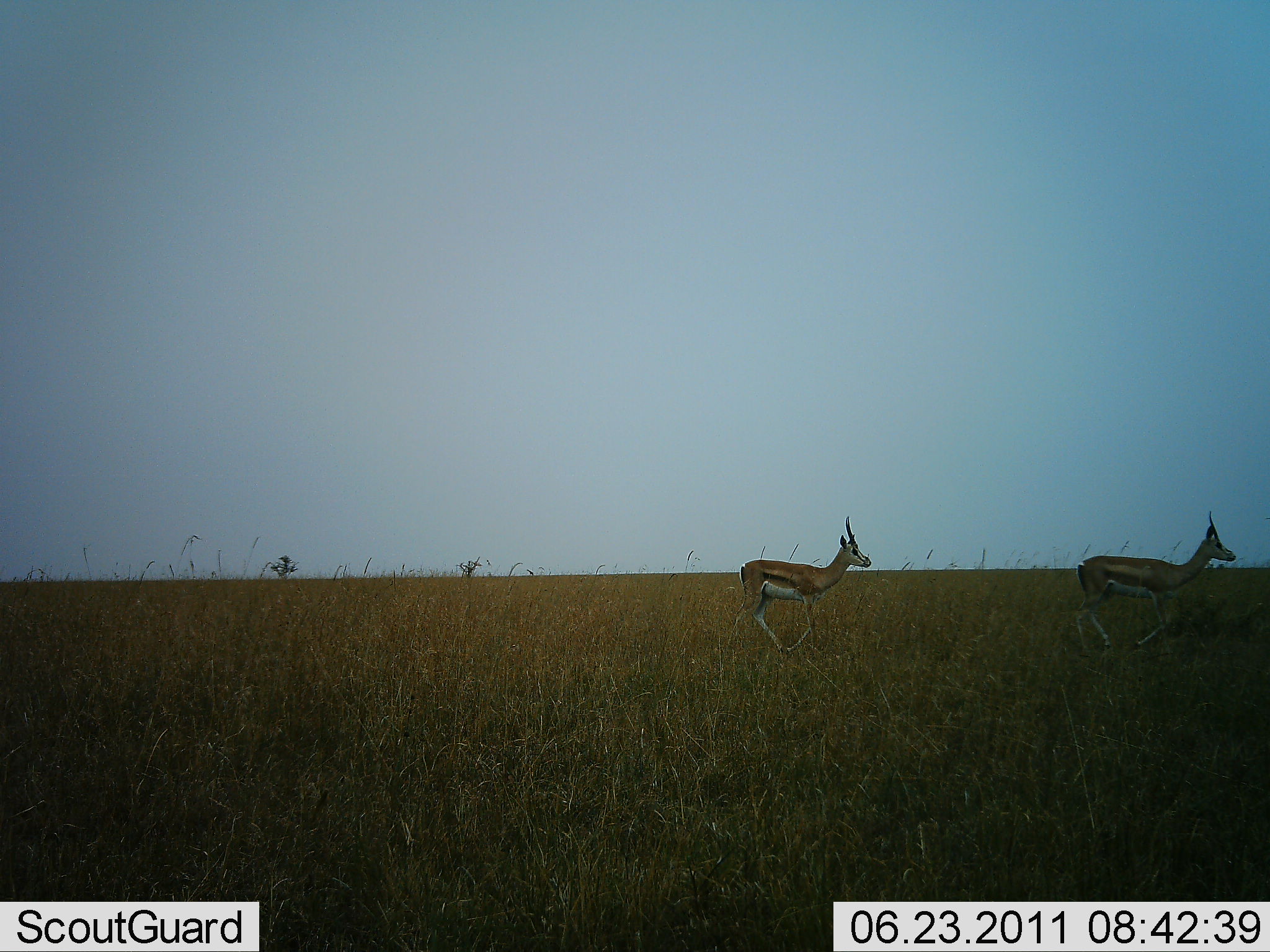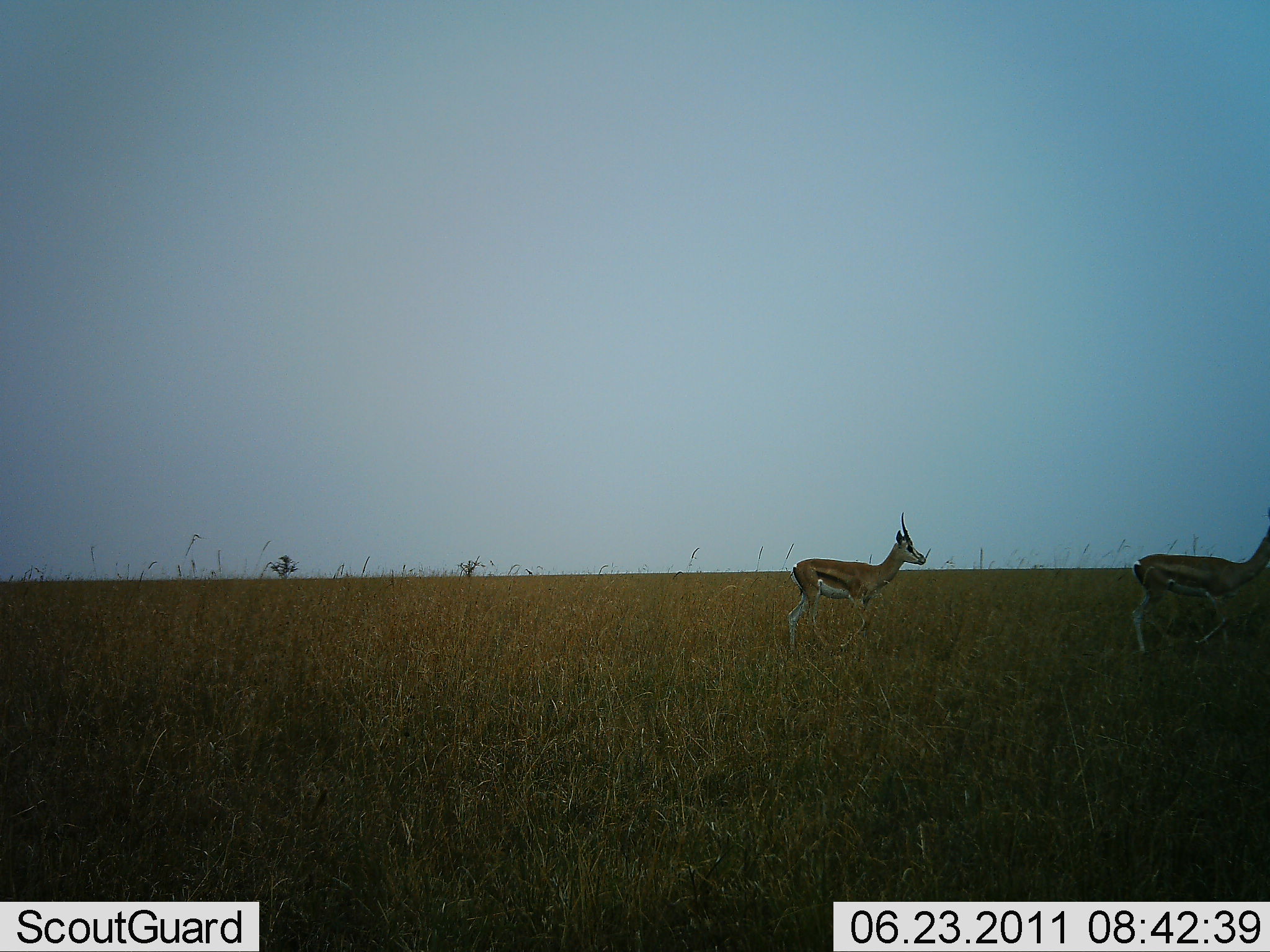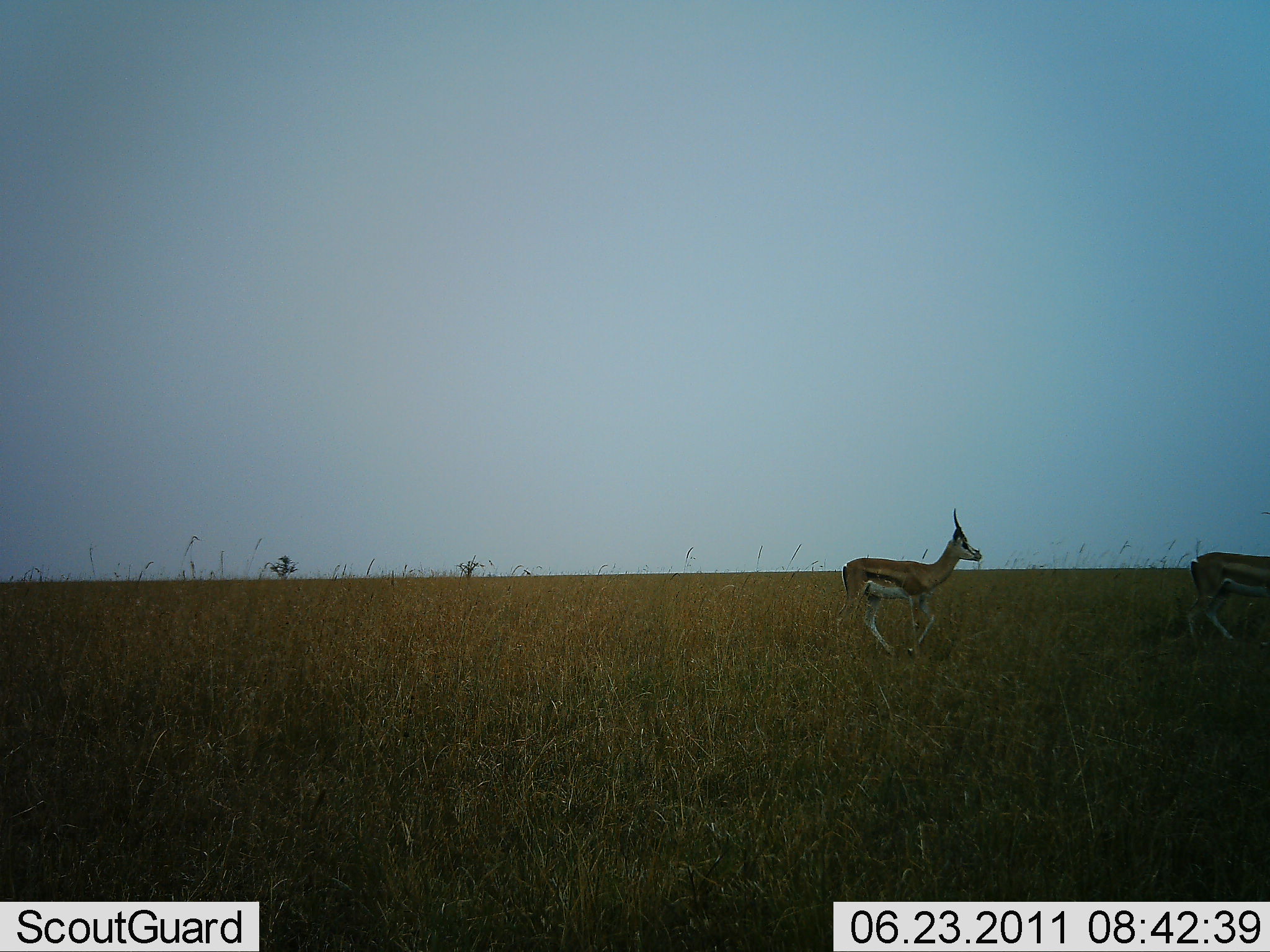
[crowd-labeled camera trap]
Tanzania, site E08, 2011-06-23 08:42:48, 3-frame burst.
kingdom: Animalia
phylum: Chordata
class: Mammalia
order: Artiodactyla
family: Bovidae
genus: Eudorcas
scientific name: Eudorcas thomsonii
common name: thomson's gazelle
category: gazellethomsons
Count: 2.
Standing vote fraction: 15%.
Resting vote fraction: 8%.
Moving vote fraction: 85%.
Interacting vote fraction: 0%.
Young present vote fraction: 0%.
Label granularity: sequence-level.